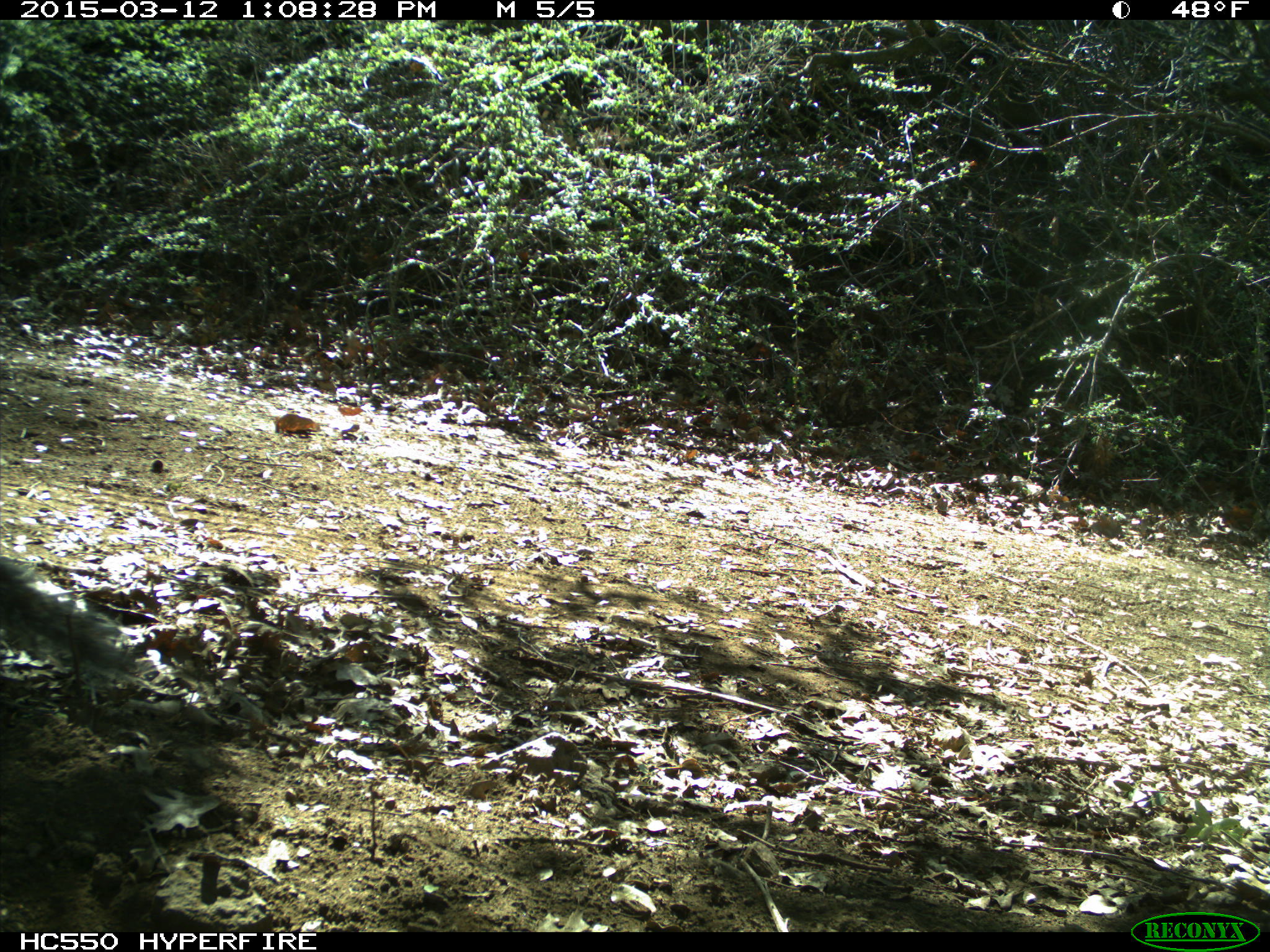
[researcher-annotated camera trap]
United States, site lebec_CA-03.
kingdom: Animalia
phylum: Chordata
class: Mammalia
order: Rodentia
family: Sciuridae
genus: Sciurus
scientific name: Sciurus carolinensis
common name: eastern gray squirrel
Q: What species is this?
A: Sciurus carolinensis (eastern gray squirrel).